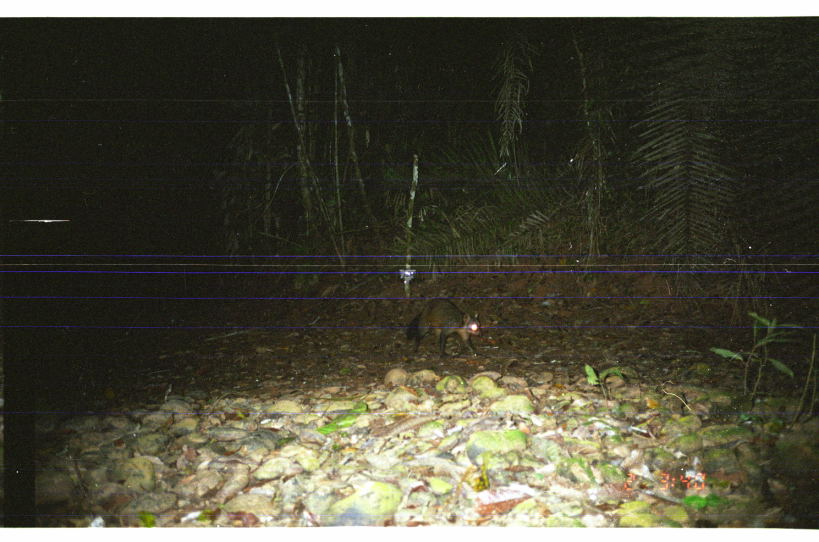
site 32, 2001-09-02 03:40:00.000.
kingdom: Animalia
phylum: Chordata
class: Mammalia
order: Carnivora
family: Procyonidae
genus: Procyon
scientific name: Procyon cancrivorus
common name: crab-eating raccoon